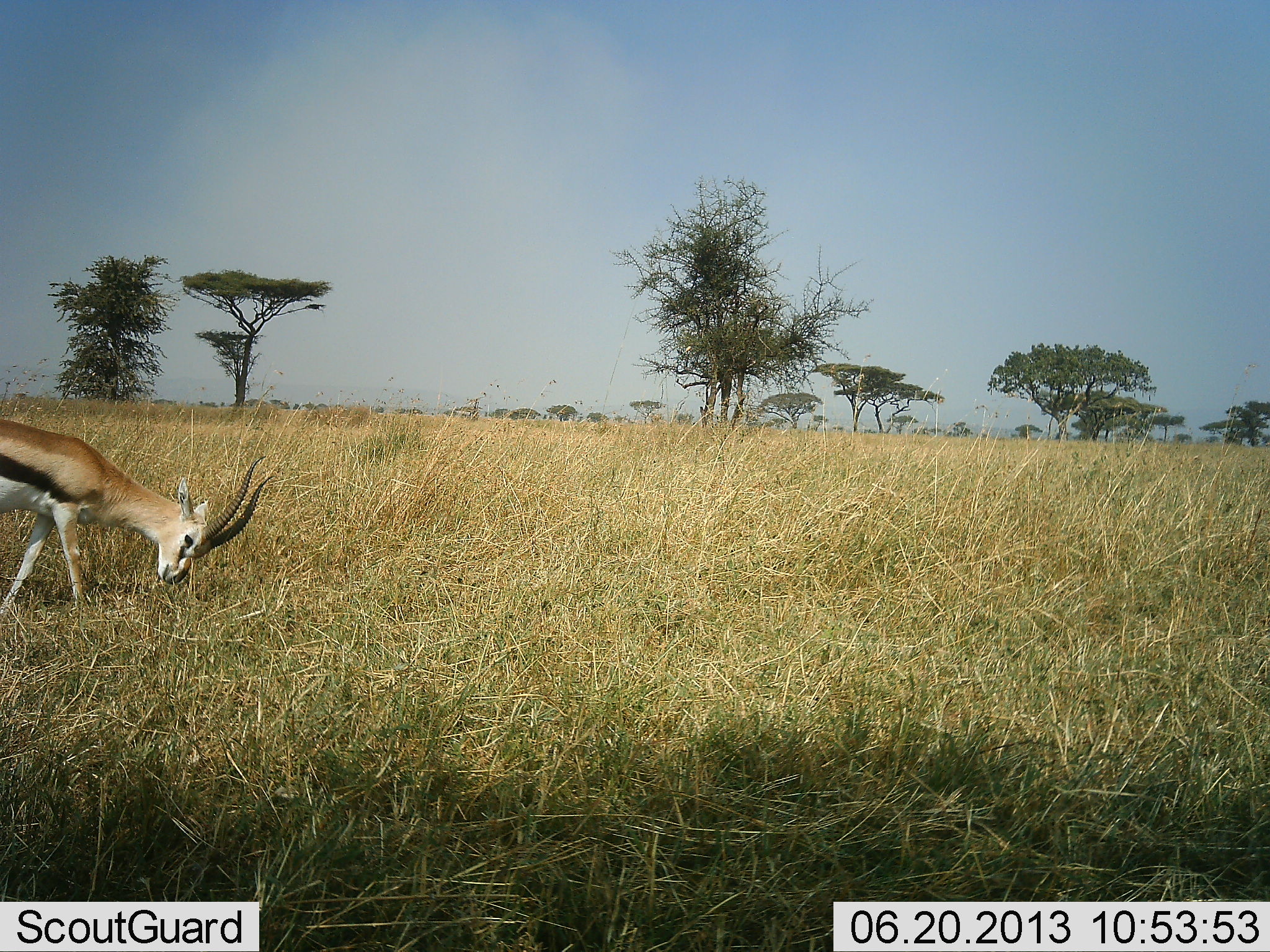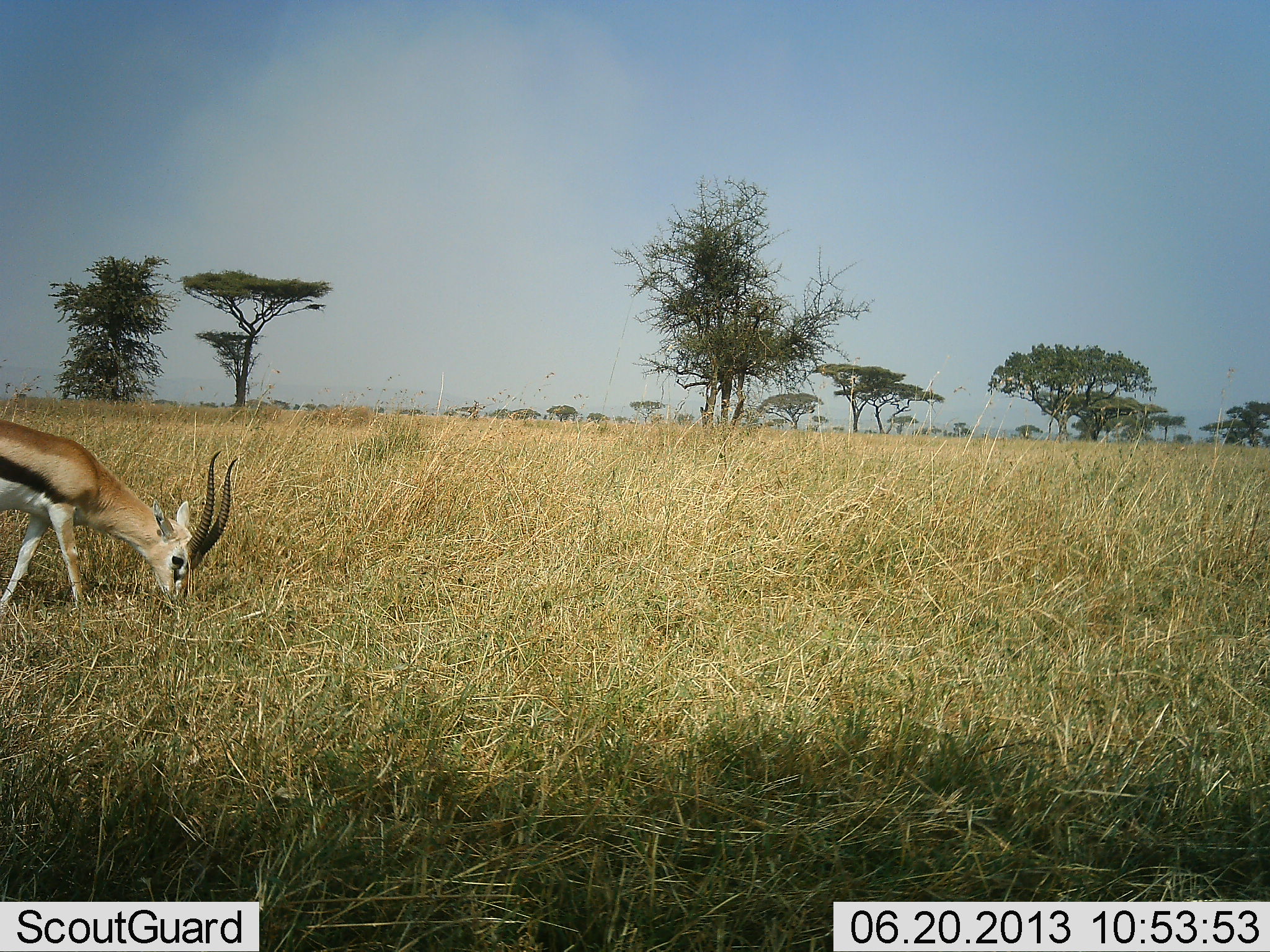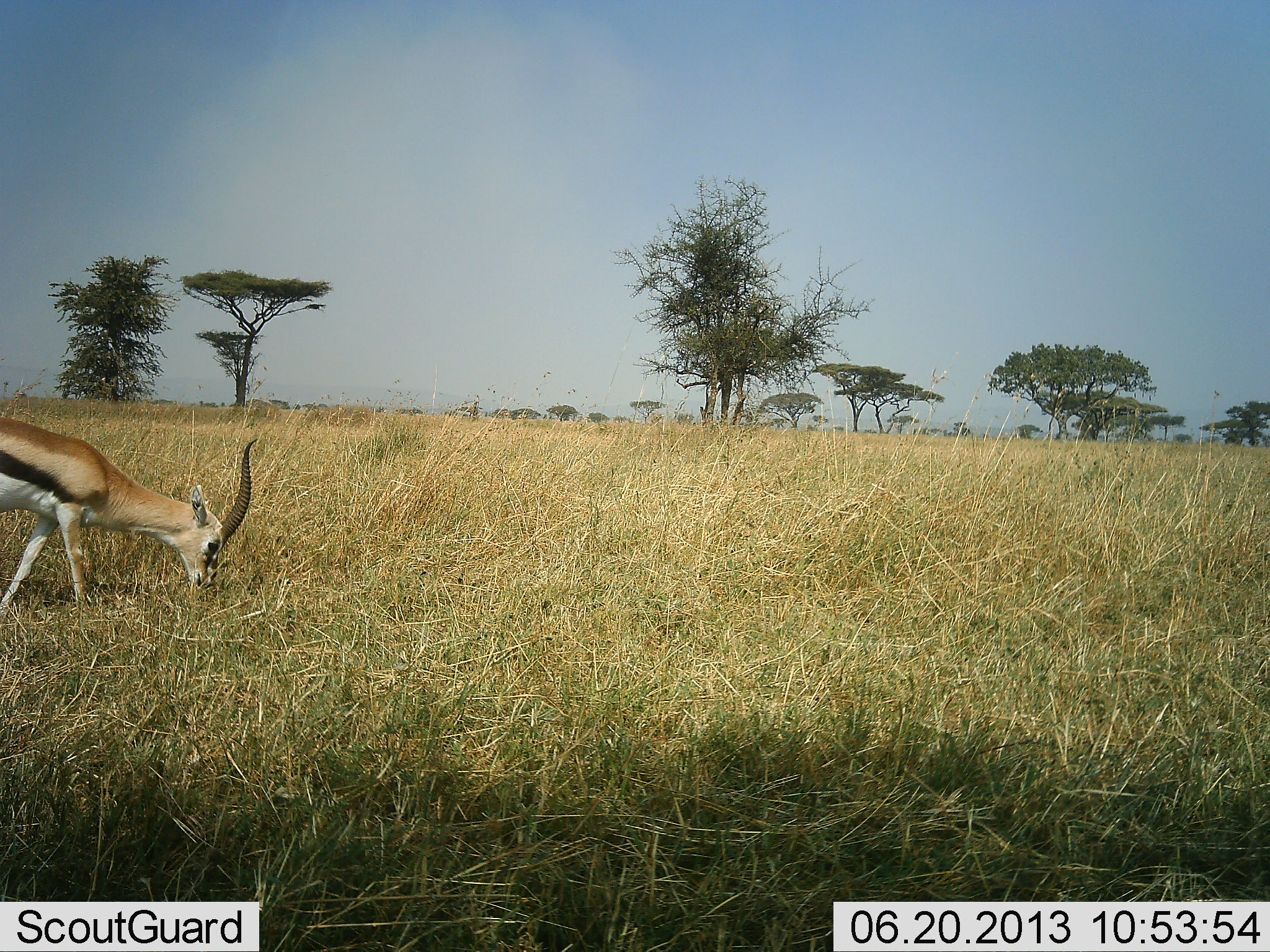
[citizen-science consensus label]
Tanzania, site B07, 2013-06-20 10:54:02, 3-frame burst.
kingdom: Animalia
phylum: Chordata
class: Mammalia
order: Artiodactyla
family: Bovidae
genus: Eudorcas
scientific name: Eudorcas thomsonii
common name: thomson's gazelle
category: gazellethomsons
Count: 1.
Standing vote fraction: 20%.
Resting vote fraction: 0%.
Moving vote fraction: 10%.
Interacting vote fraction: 0%.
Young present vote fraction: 0%.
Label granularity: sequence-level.